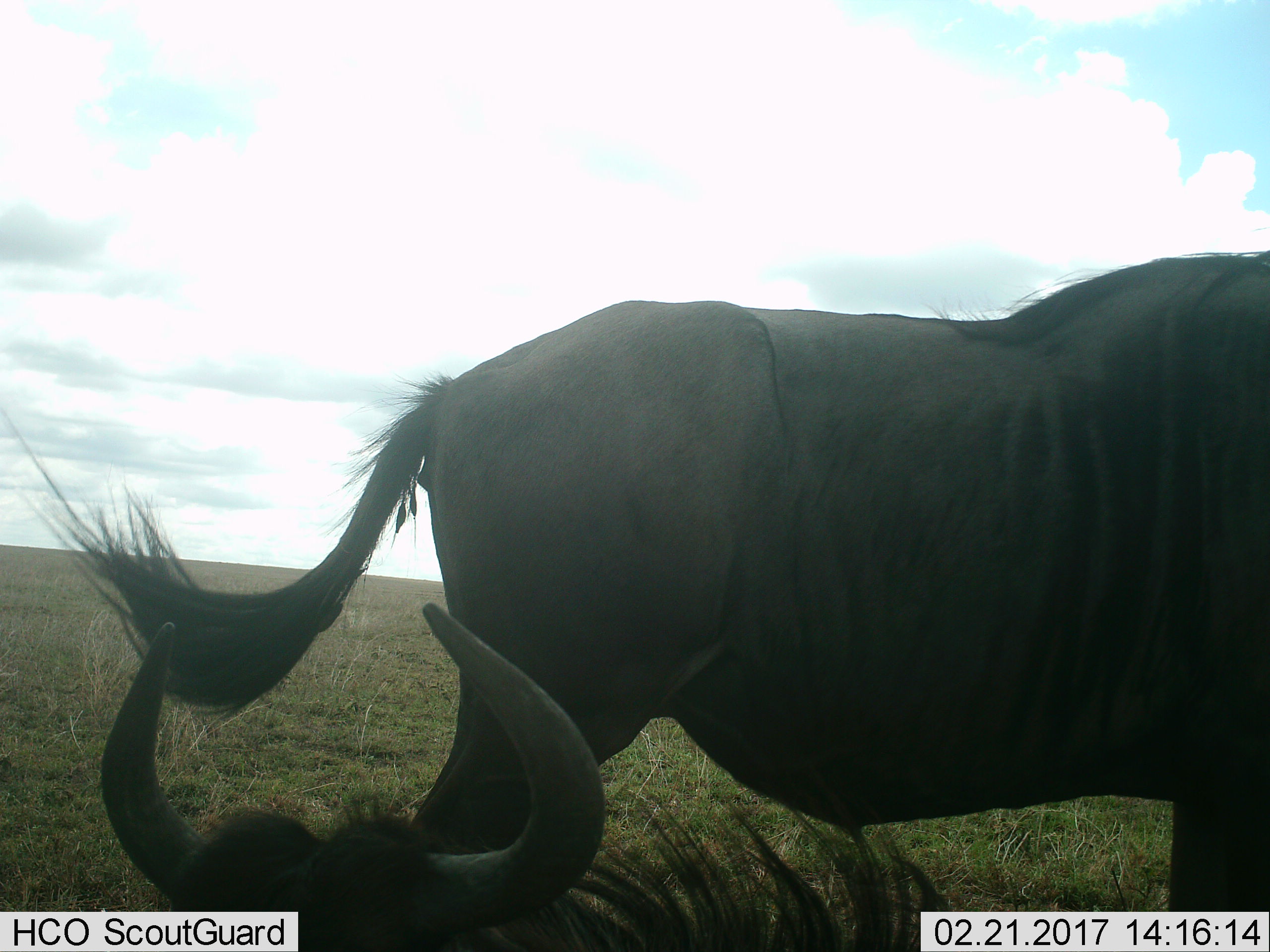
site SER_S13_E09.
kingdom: Animalia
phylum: Chordata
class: Mammalia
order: Artiodactyla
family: Bovidae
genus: Connochaetes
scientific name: Connochaetes taurinus taurinus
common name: blue wildebeest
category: wildebeestblue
Wildebeestblue (blue wildebeest) (Connochaetes taurinus taurinus), count 2. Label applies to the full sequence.